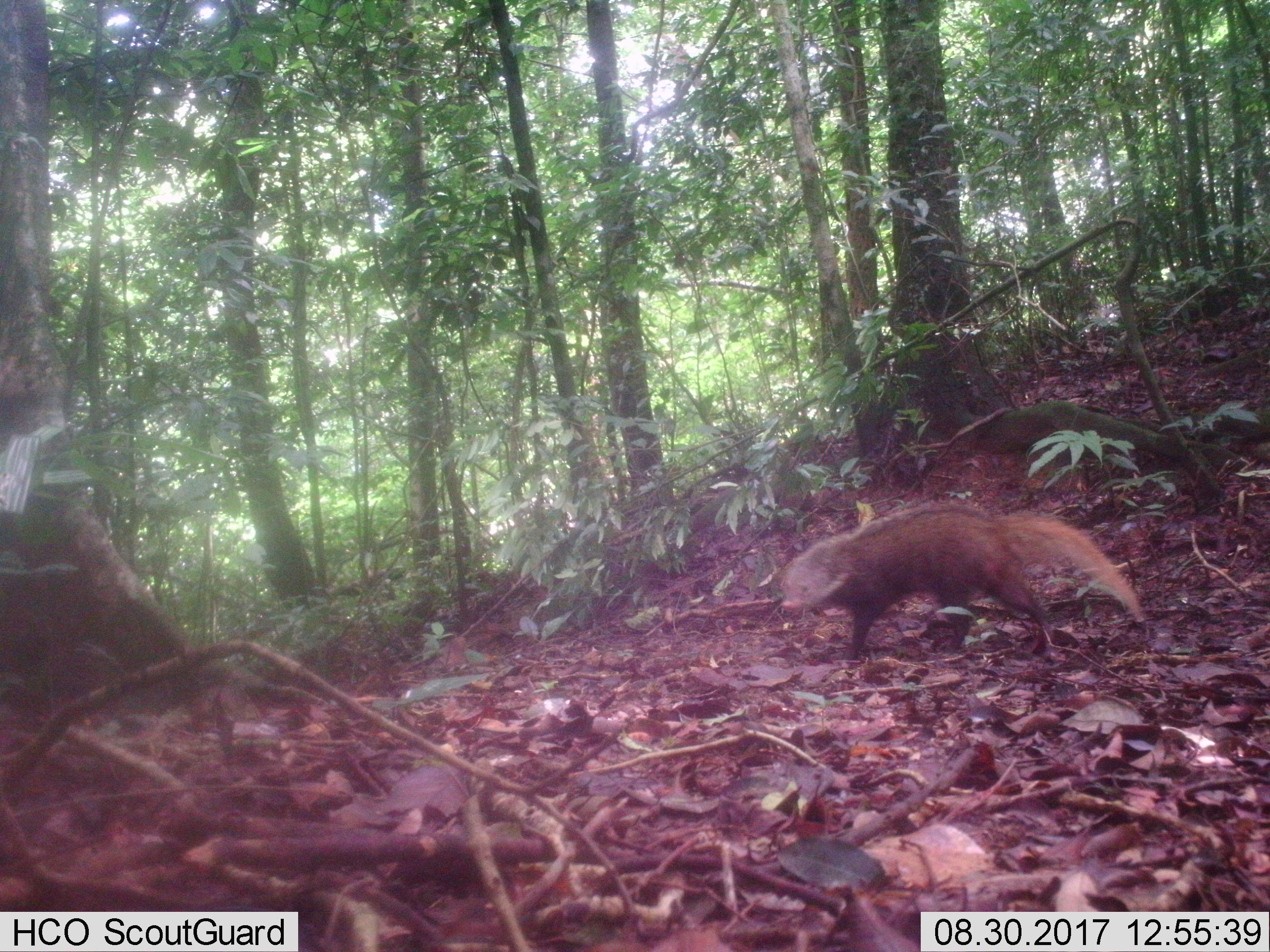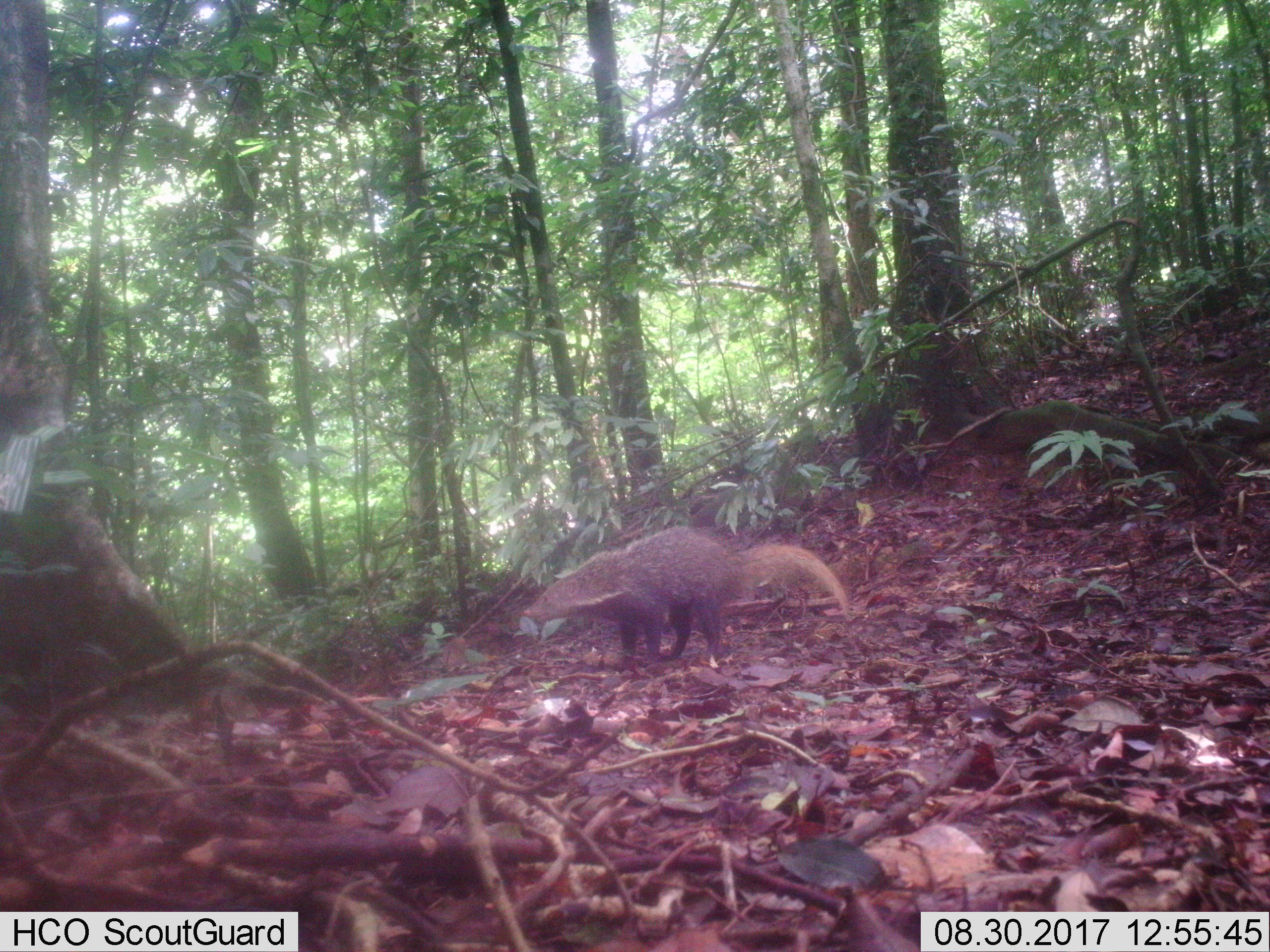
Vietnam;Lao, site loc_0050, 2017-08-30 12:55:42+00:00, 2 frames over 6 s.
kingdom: Animalia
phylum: Chordata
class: Mammalia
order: Carnivora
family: Herpestidae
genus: Urva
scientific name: Urva urva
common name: crab-eating mongoose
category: crab eating mongoose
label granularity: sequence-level